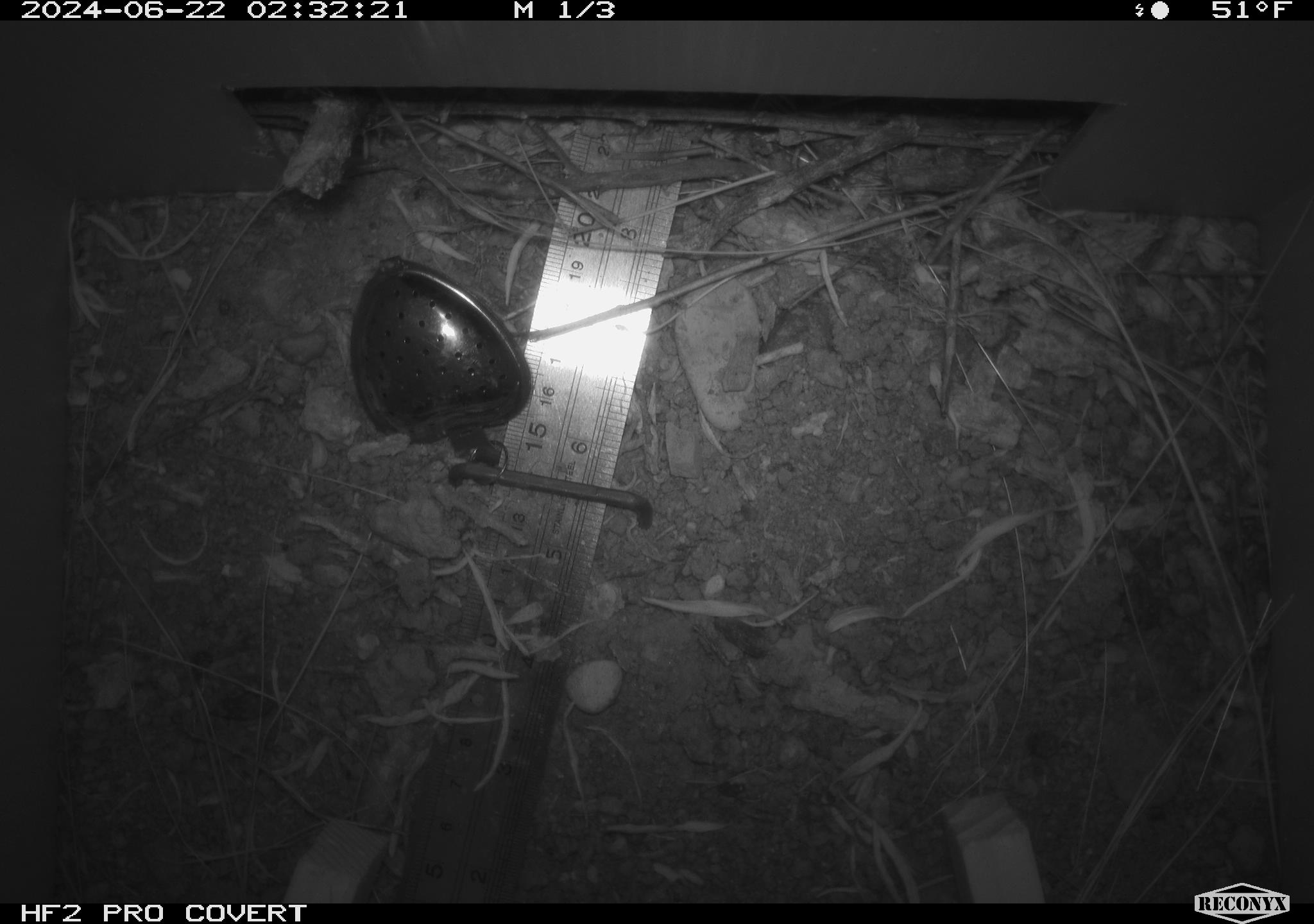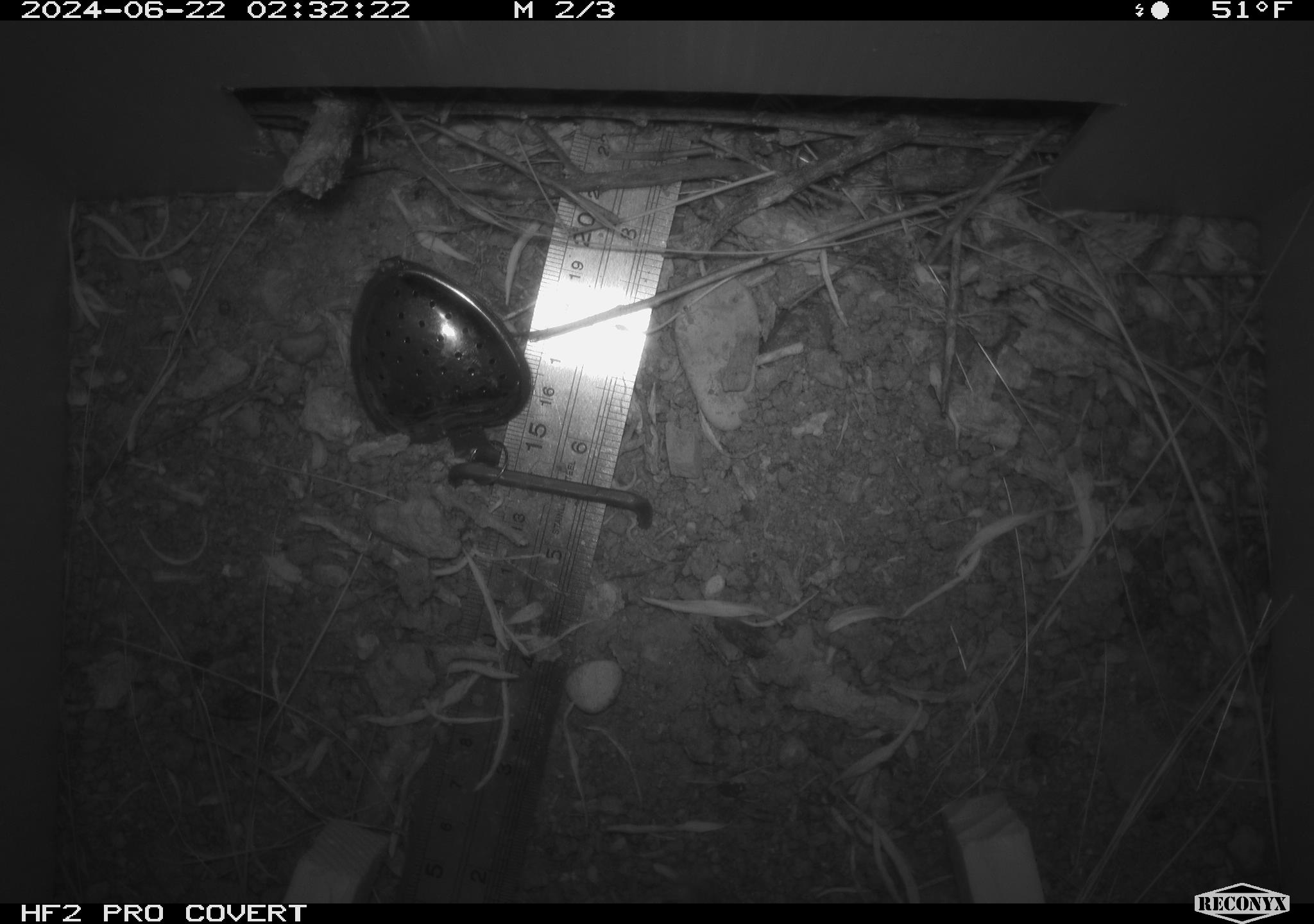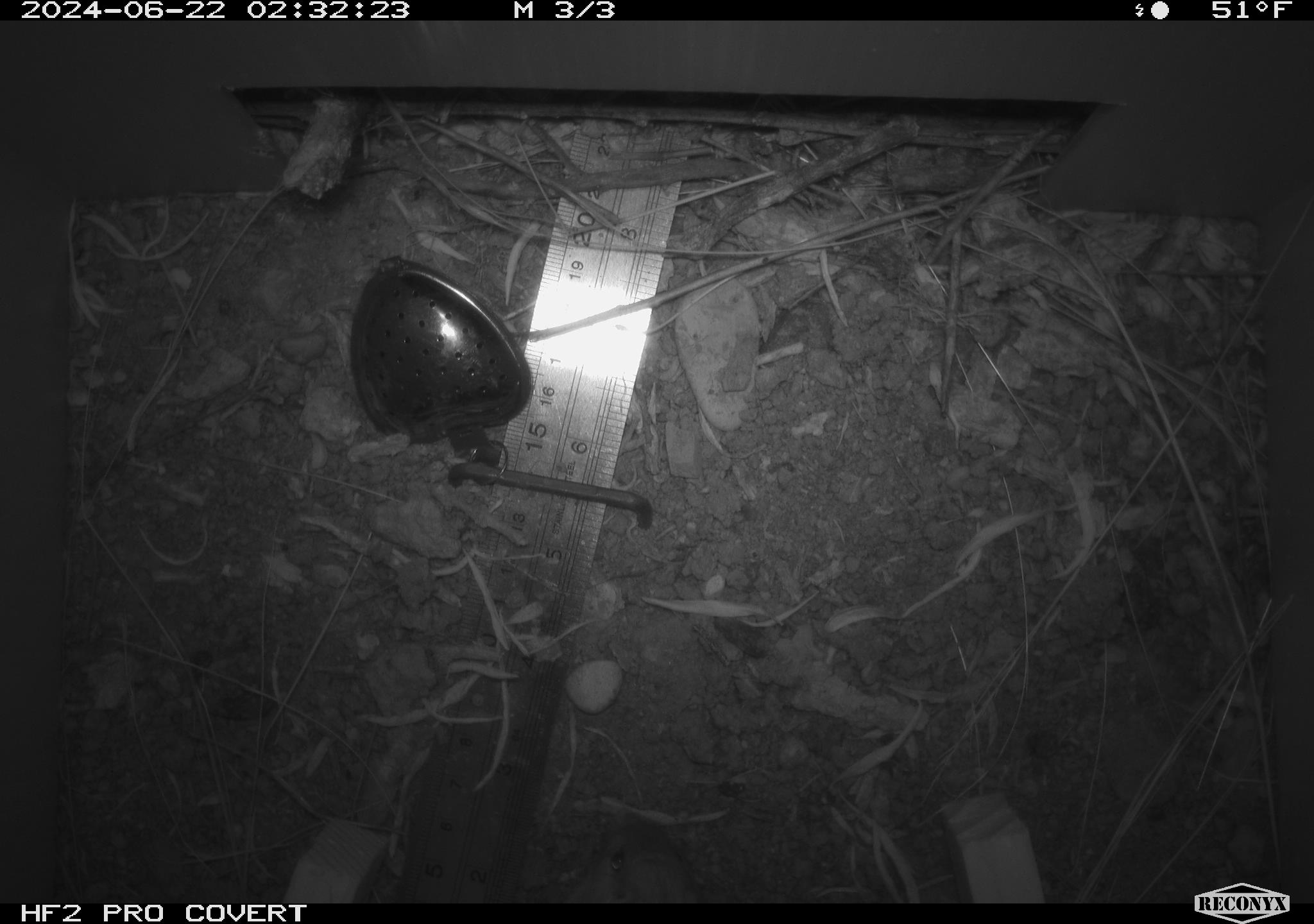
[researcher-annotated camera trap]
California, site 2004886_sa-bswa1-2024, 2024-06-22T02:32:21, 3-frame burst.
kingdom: Animalia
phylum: Chordata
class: Mammalia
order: Rodentia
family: Heteromyidae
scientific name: Heteromyidae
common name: kangaroo rats and pocket mice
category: heteromyidae family